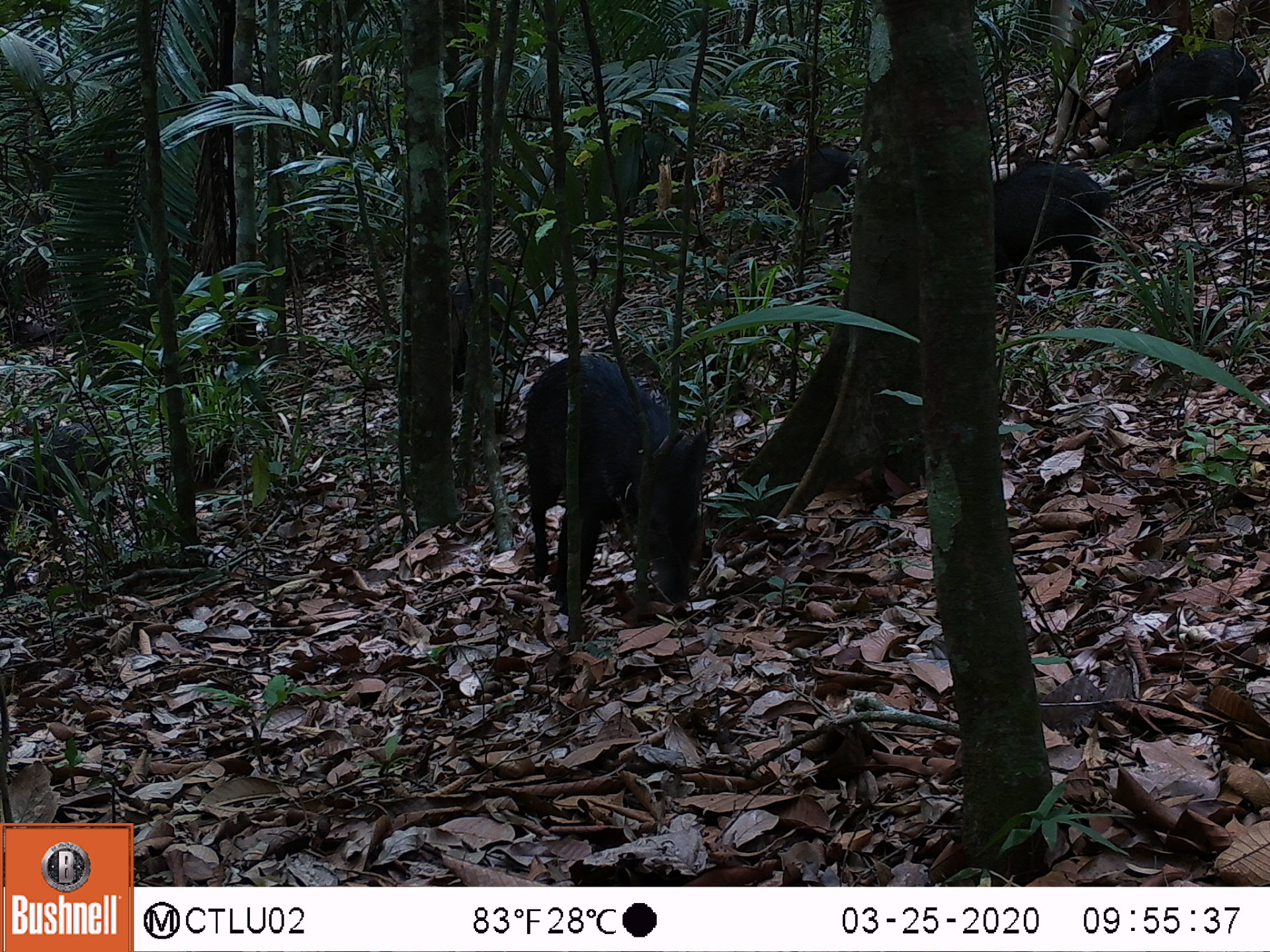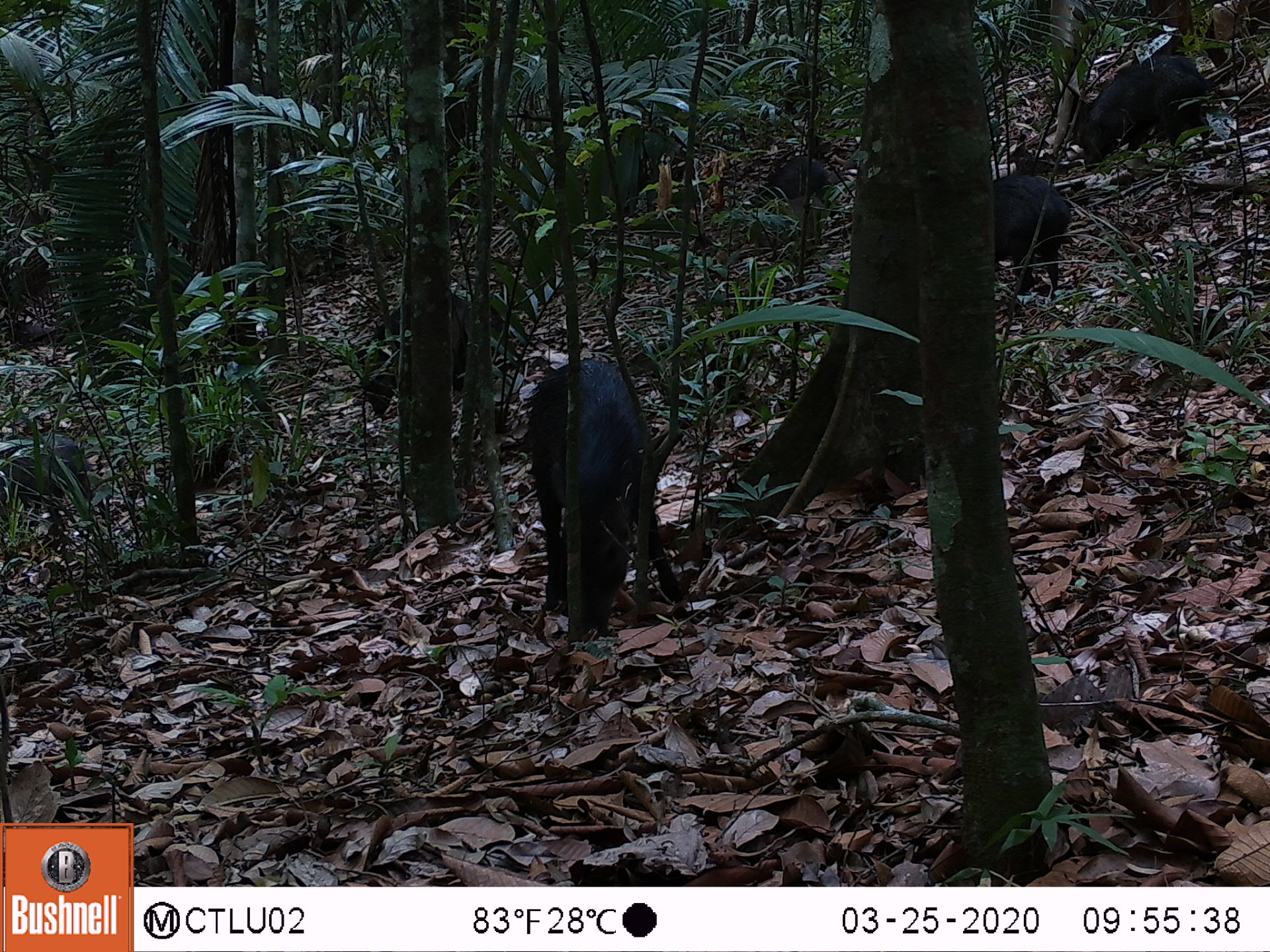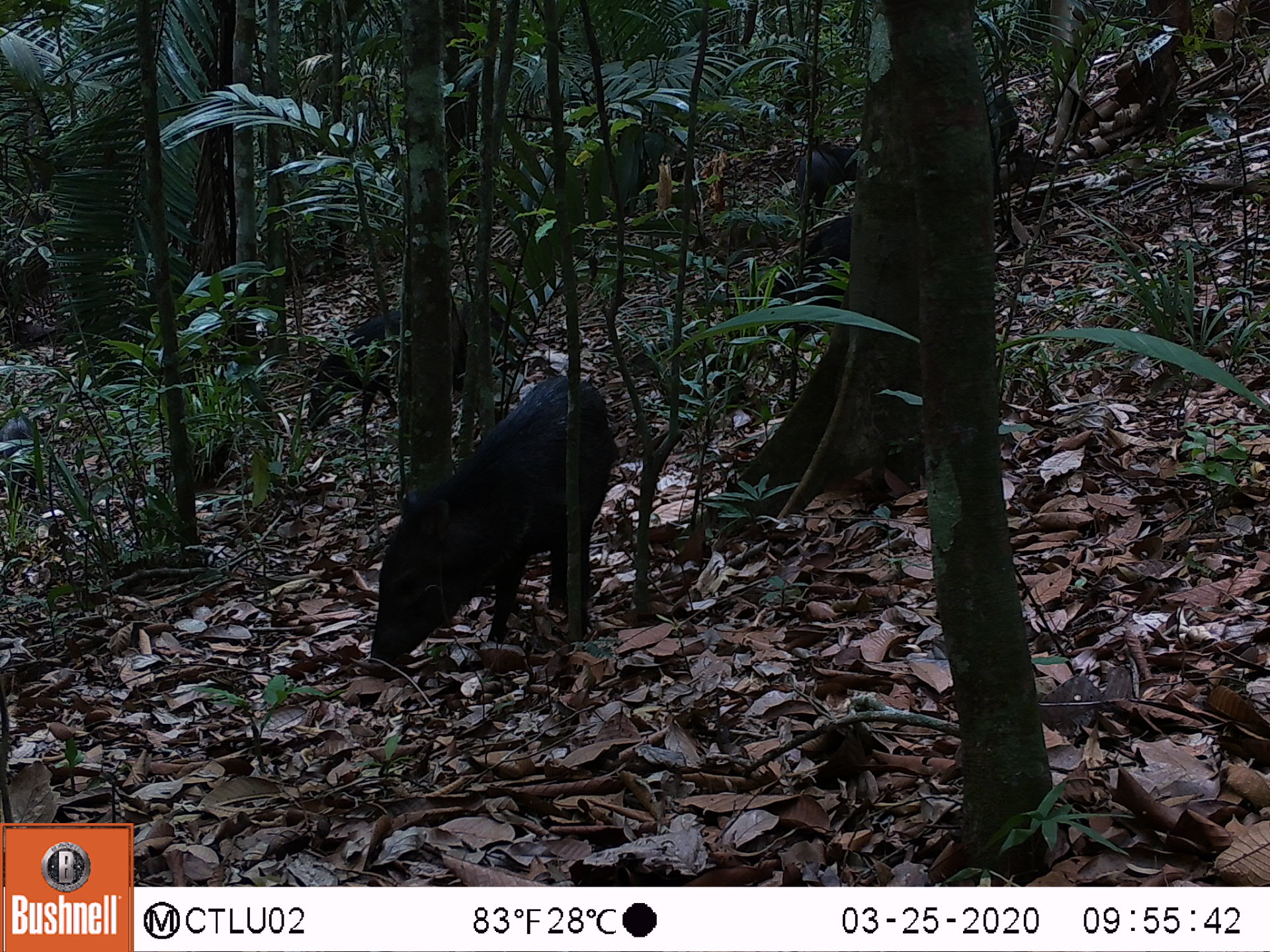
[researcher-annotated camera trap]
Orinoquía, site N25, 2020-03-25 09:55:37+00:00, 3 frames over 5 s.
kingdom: Animalia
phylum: Chordata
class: Mammalia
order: Artiodactyla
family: Tayassuidae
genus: Pecari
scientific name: Pecari tajacu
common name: collared peccary